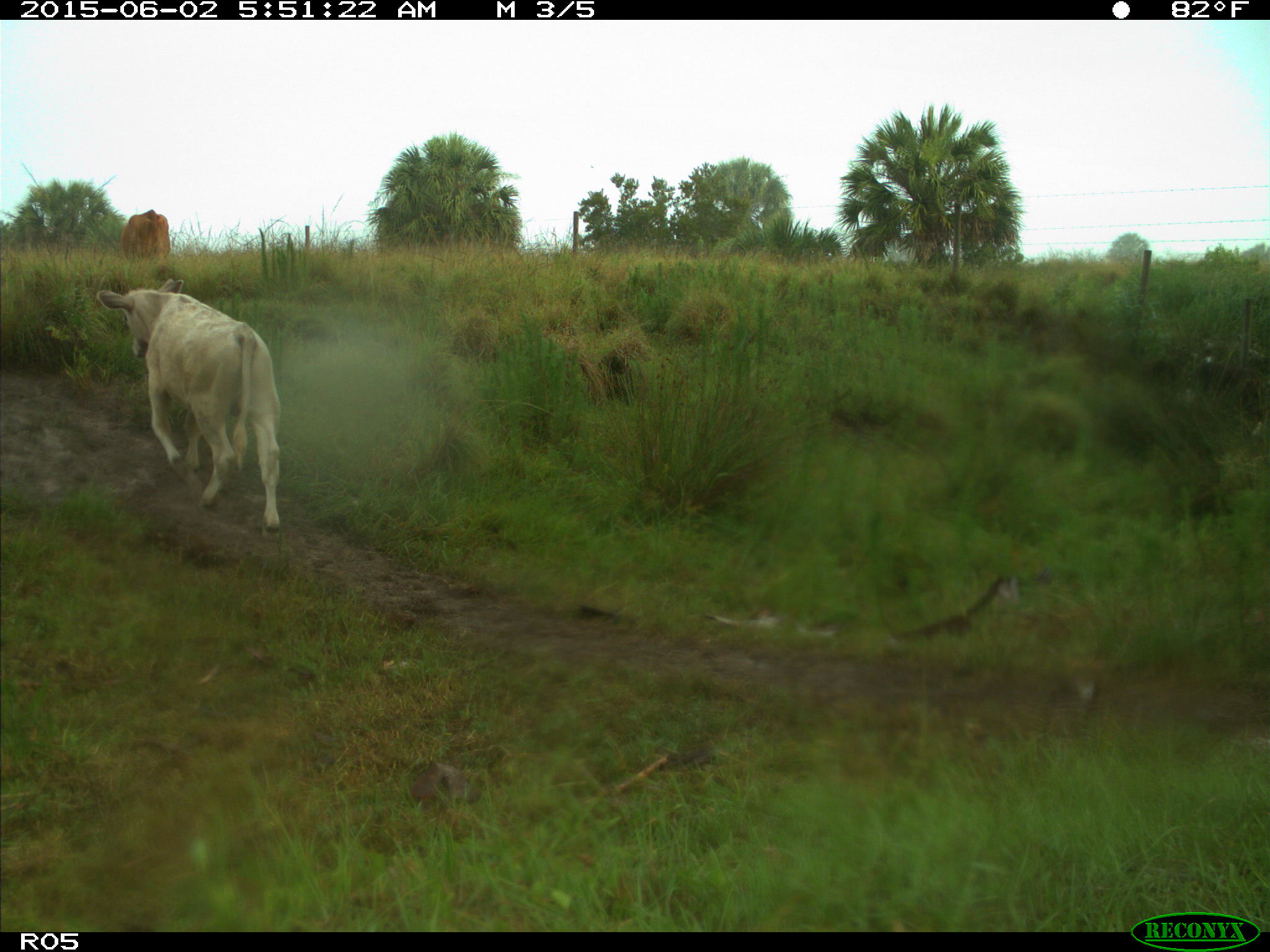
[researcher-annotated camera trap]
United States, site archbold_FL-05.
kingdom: Animalia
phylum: Chordata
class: Mammalia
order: Artiodactyla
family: Bovidae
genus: Bos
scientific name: Bos taurus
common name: domestic cow